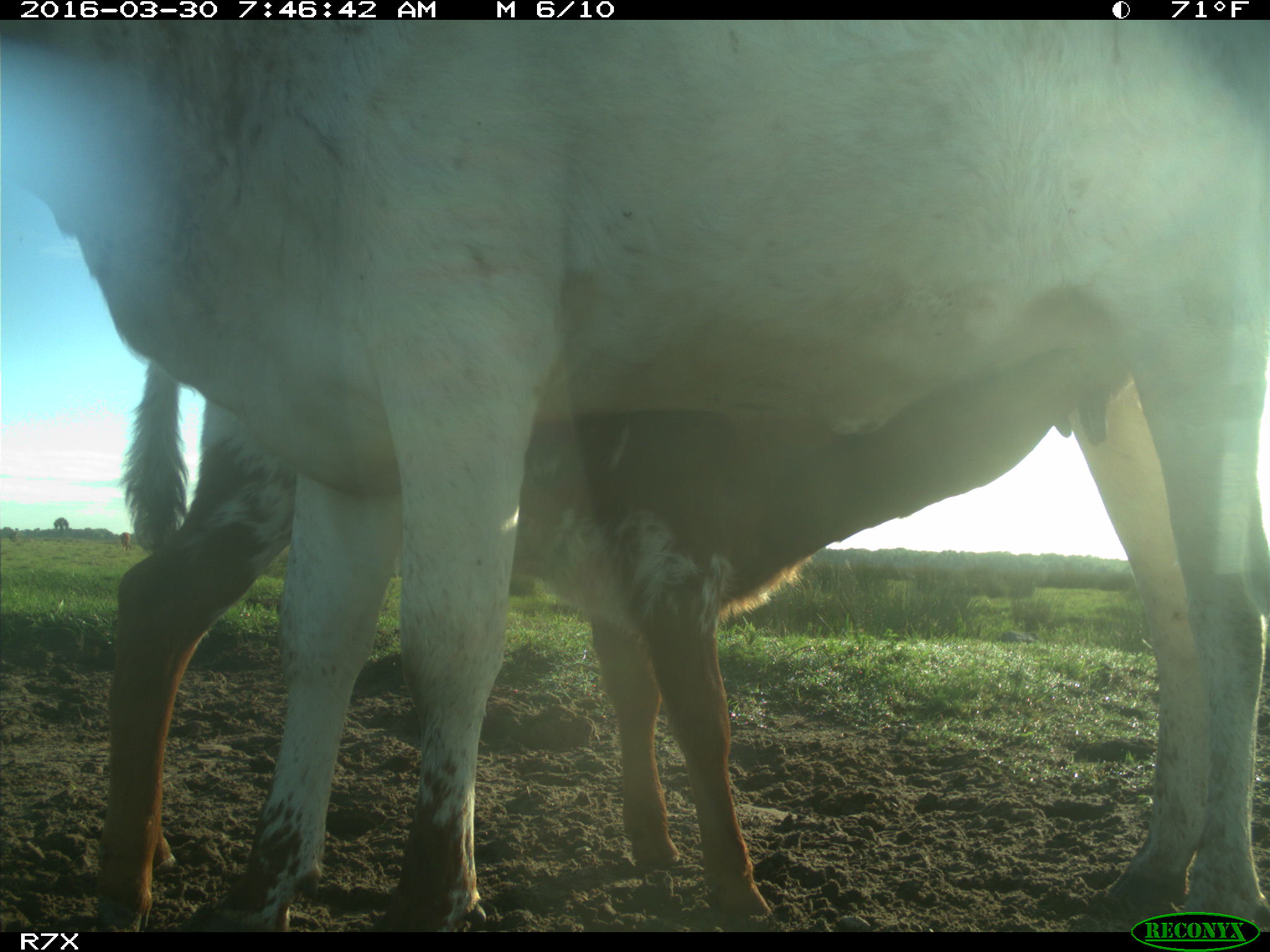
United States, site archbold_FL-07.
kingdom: Animalia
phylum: Chordata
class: Mammalia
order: Artiodactyla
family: Bovidae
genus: Bos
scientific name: Bos taurus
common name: domestic cow